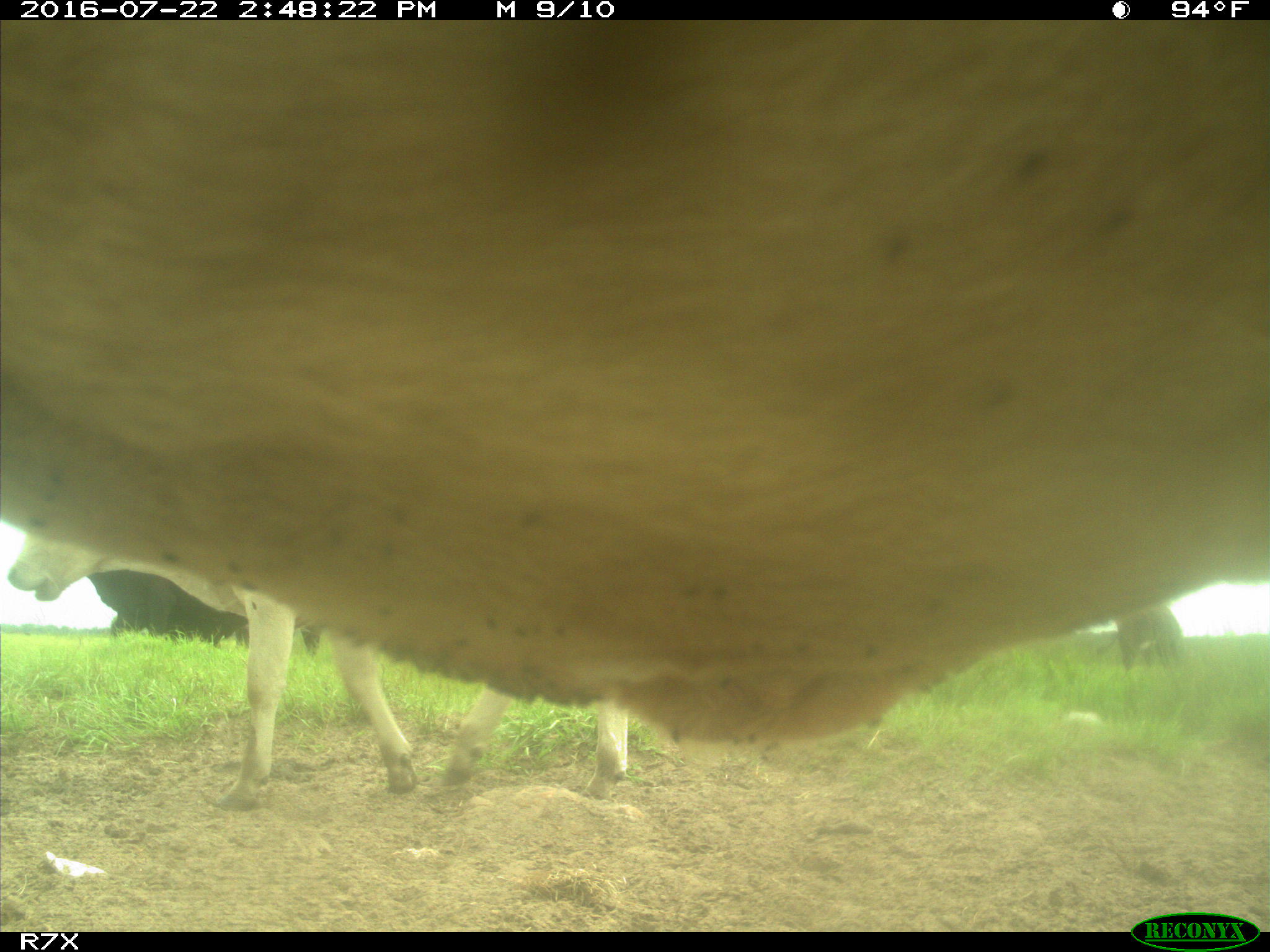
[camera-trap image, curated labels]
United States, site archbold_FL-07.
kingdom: Animalia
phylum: Chordata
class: Mammalia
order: Artiodactyla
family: Bovidae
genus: Bos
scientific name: Bos taurus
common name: domestic cow